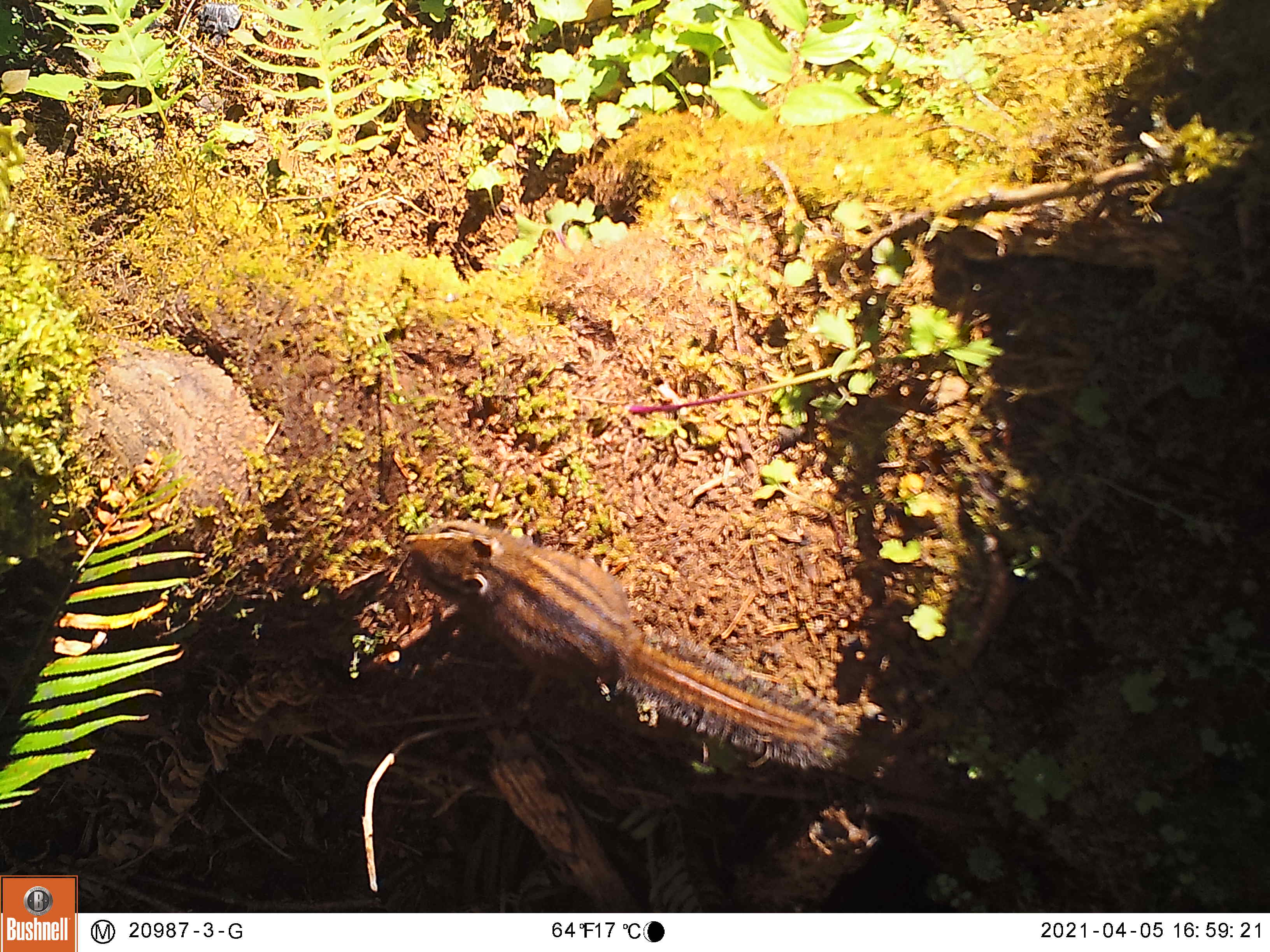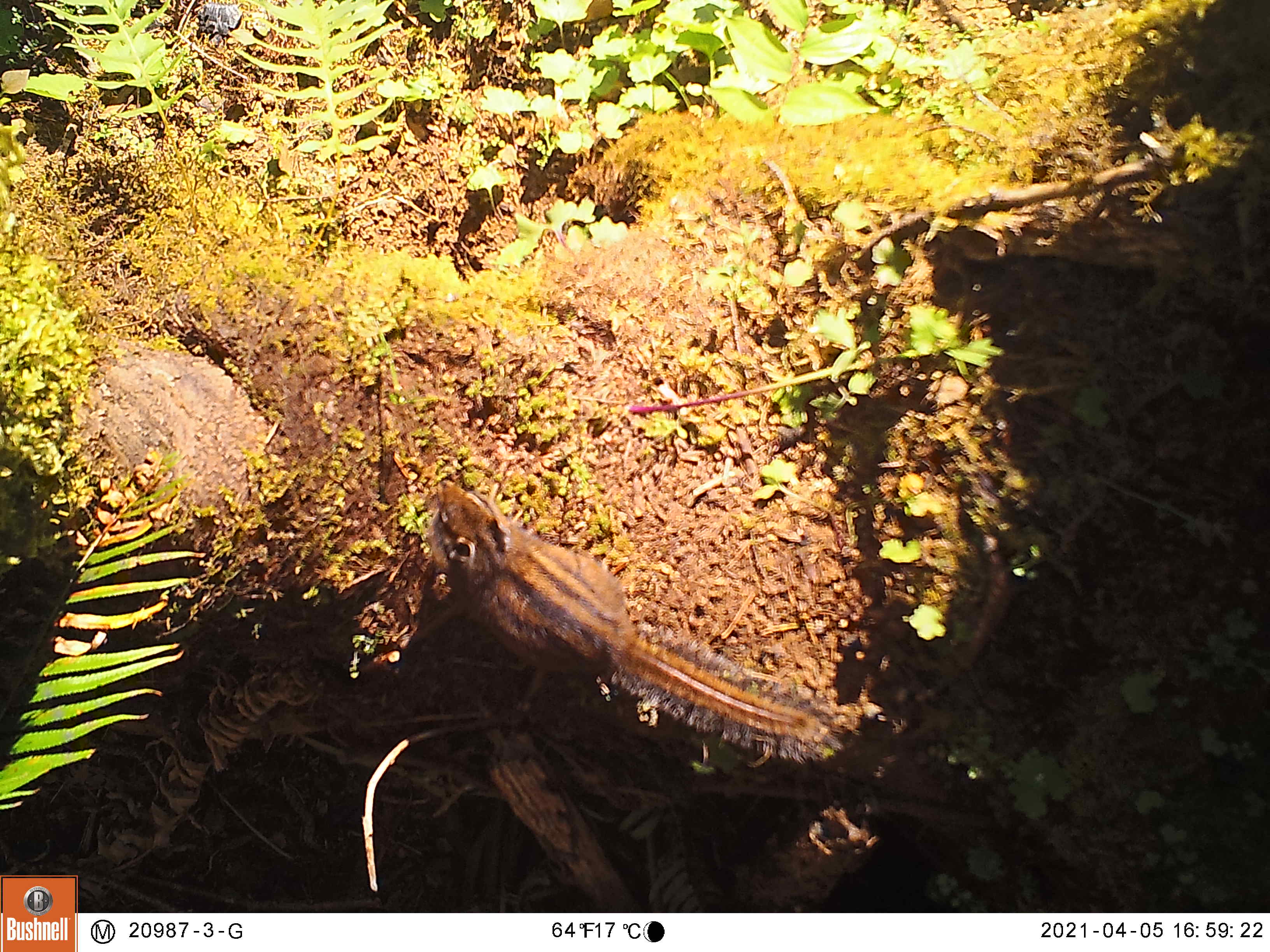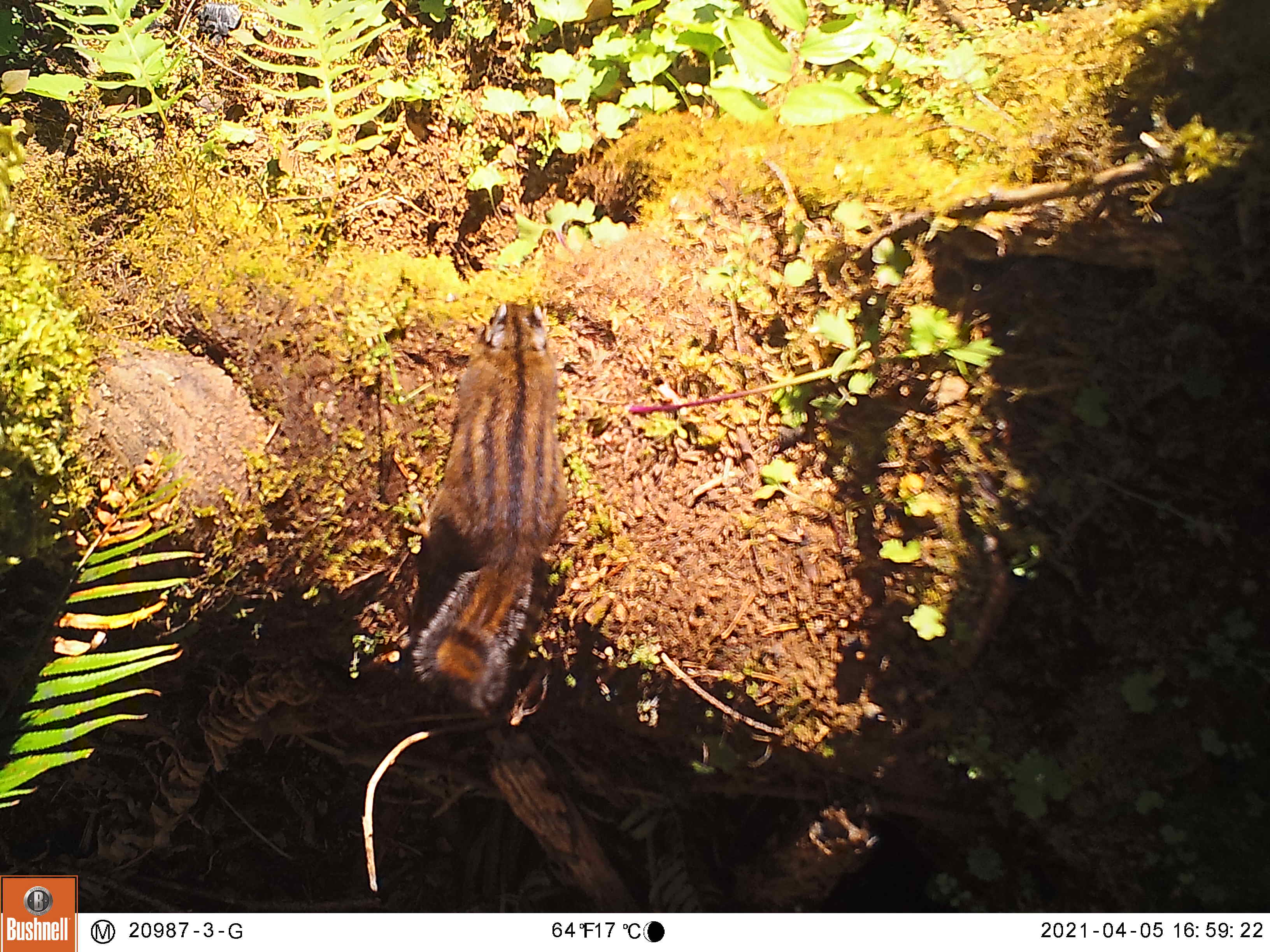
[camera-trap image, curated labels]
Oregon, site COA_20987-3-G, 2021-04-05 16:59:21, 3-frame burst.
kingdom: Animalia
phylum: Chordata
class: Mammalia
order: Rodentia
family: Sciuridae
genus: Neotamias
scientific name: Neotamias townsendii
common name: townsend's chipmunk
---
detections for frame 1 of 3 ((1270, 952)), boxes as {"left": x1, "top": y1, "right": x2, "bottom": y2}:
townsend's chipmunk: {"left": 391, "top": 517, "right": 858, "bottom": 776}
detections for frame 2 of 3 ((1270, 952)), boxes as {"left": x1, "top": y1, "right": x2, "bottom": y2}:
townsend's chipmunk: {"left": 421, "top": 477, "right": 844, "bottom": 761}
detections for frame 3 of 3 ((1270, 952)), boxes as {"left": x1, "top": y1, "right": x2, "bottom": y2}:
townsend's chipmunk: {"left": 416, "top": 287, "right": 575, "bottom": 714}